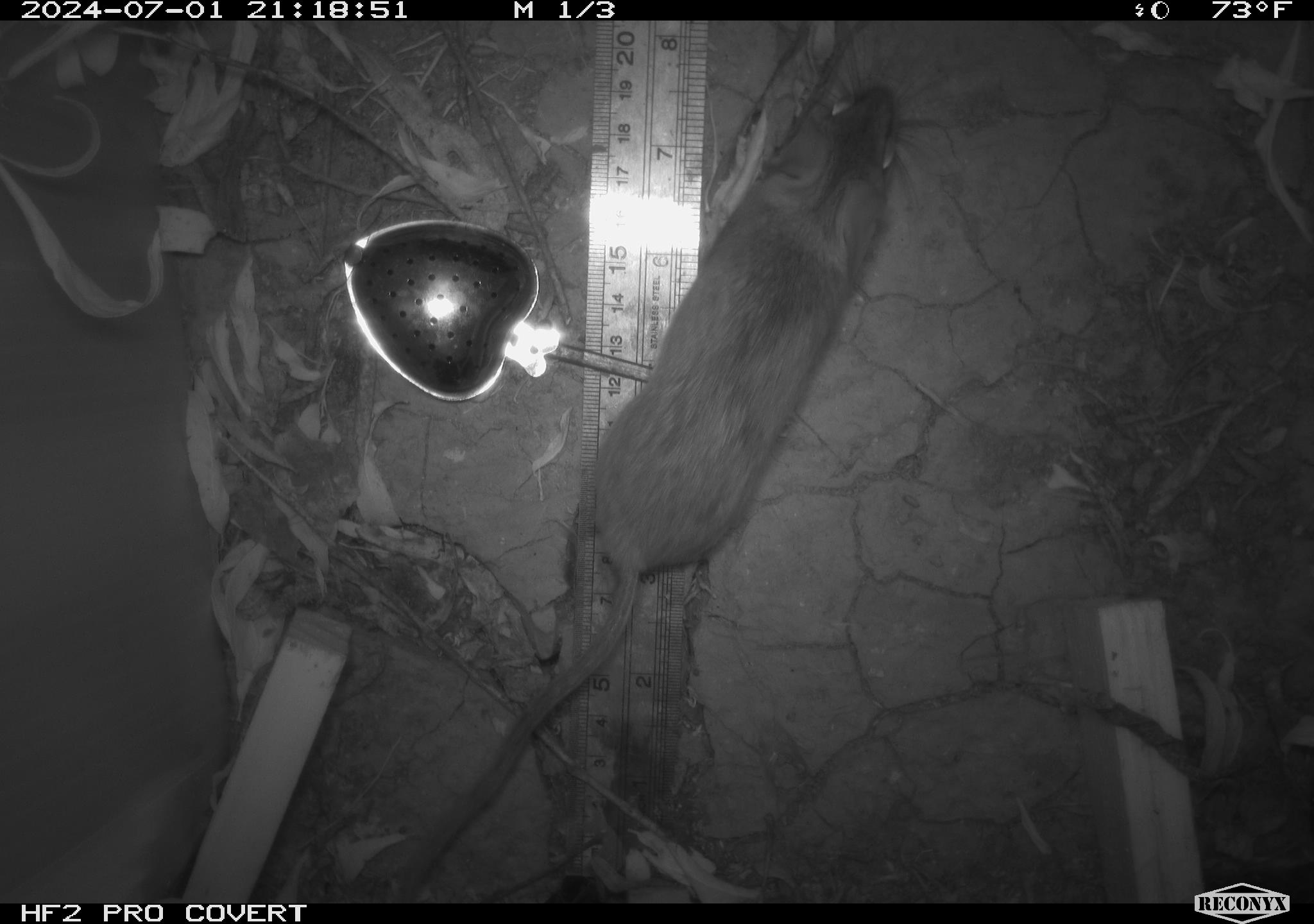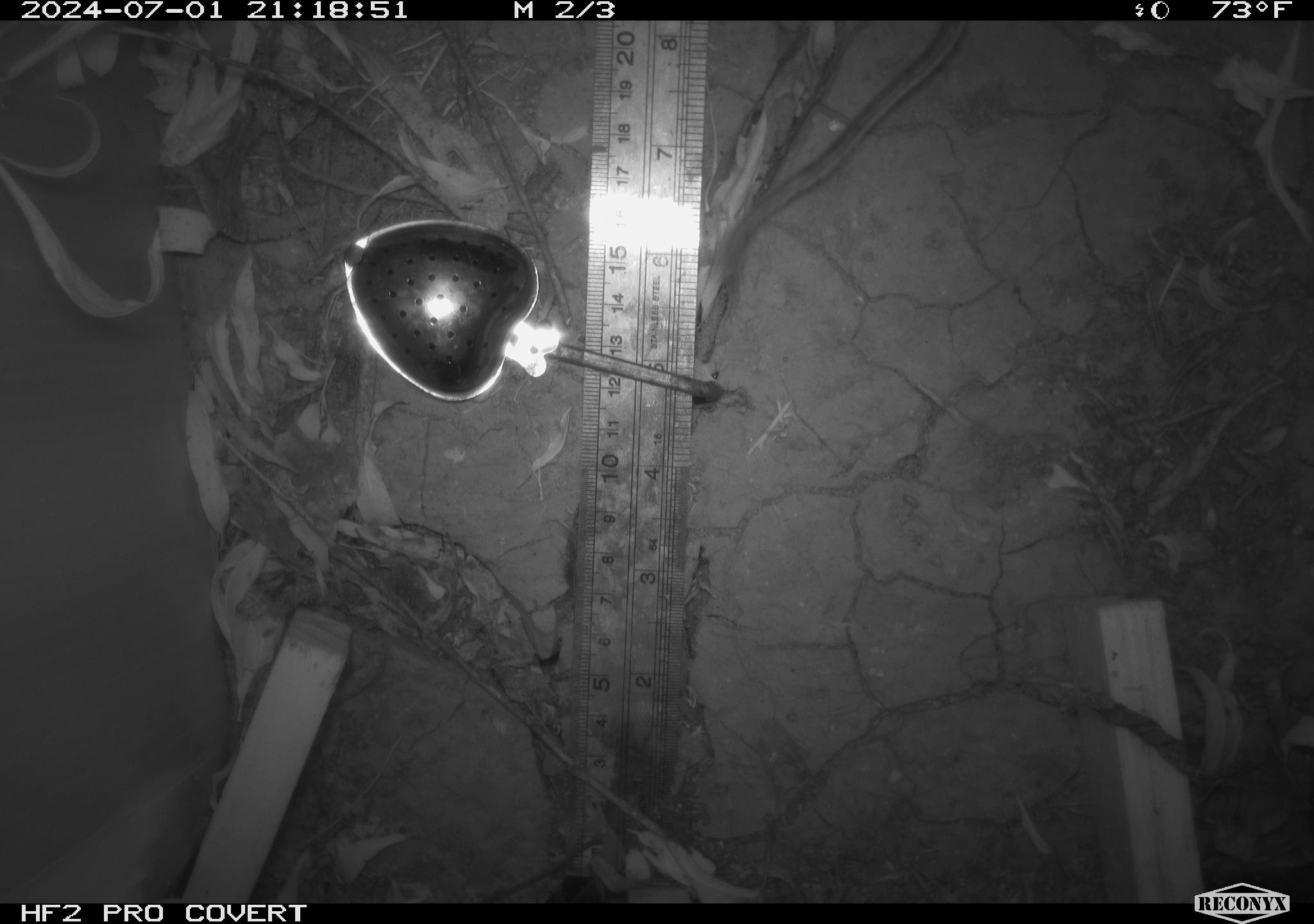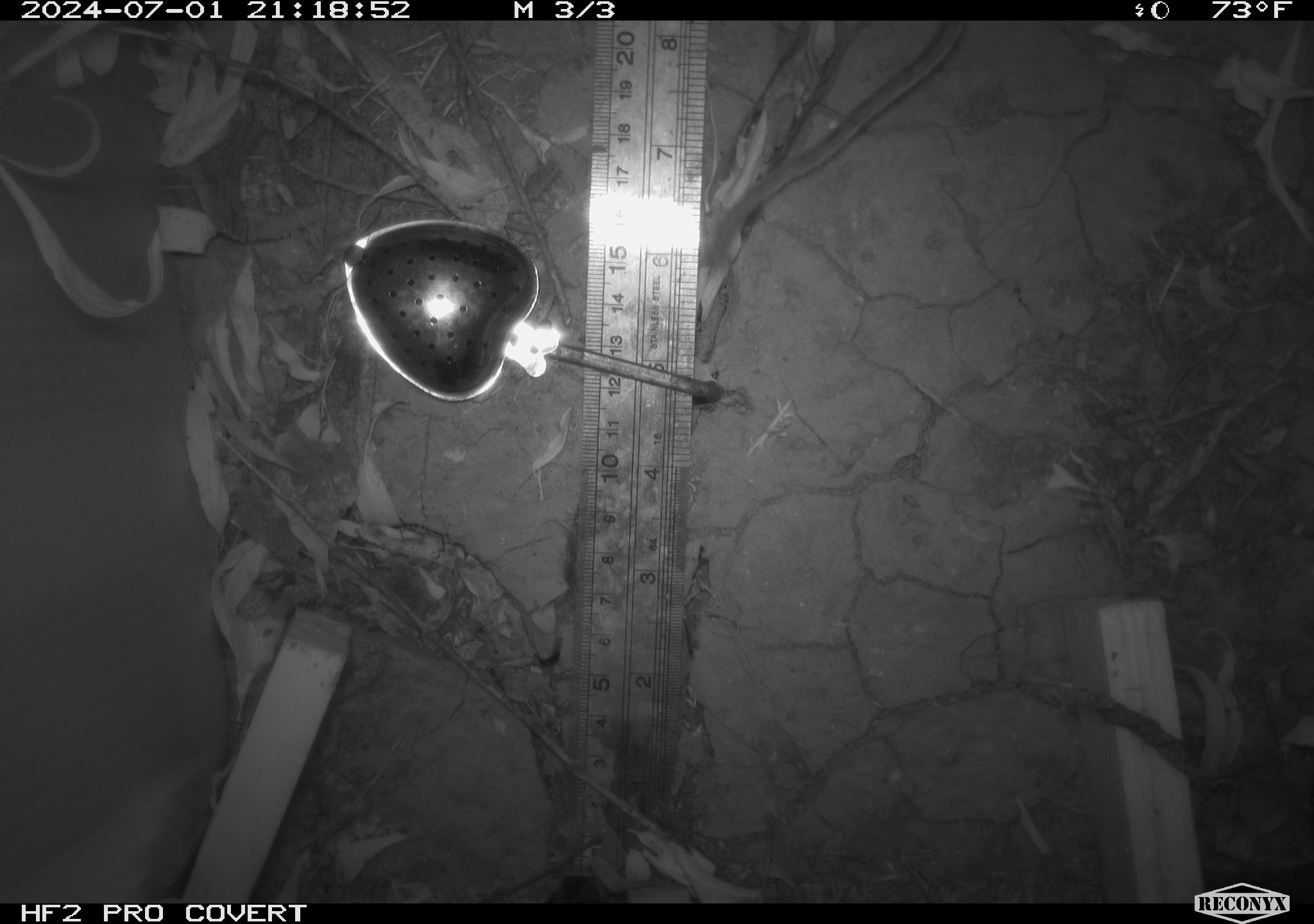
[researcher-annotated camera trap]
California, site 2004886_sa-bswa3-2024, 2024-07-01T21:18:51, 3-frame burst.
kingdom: Animalia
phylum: Chordata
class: Mammalia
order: Rodentia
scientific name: Rodentia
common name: mouse species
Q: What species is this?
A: Mouse species (Rodentia).